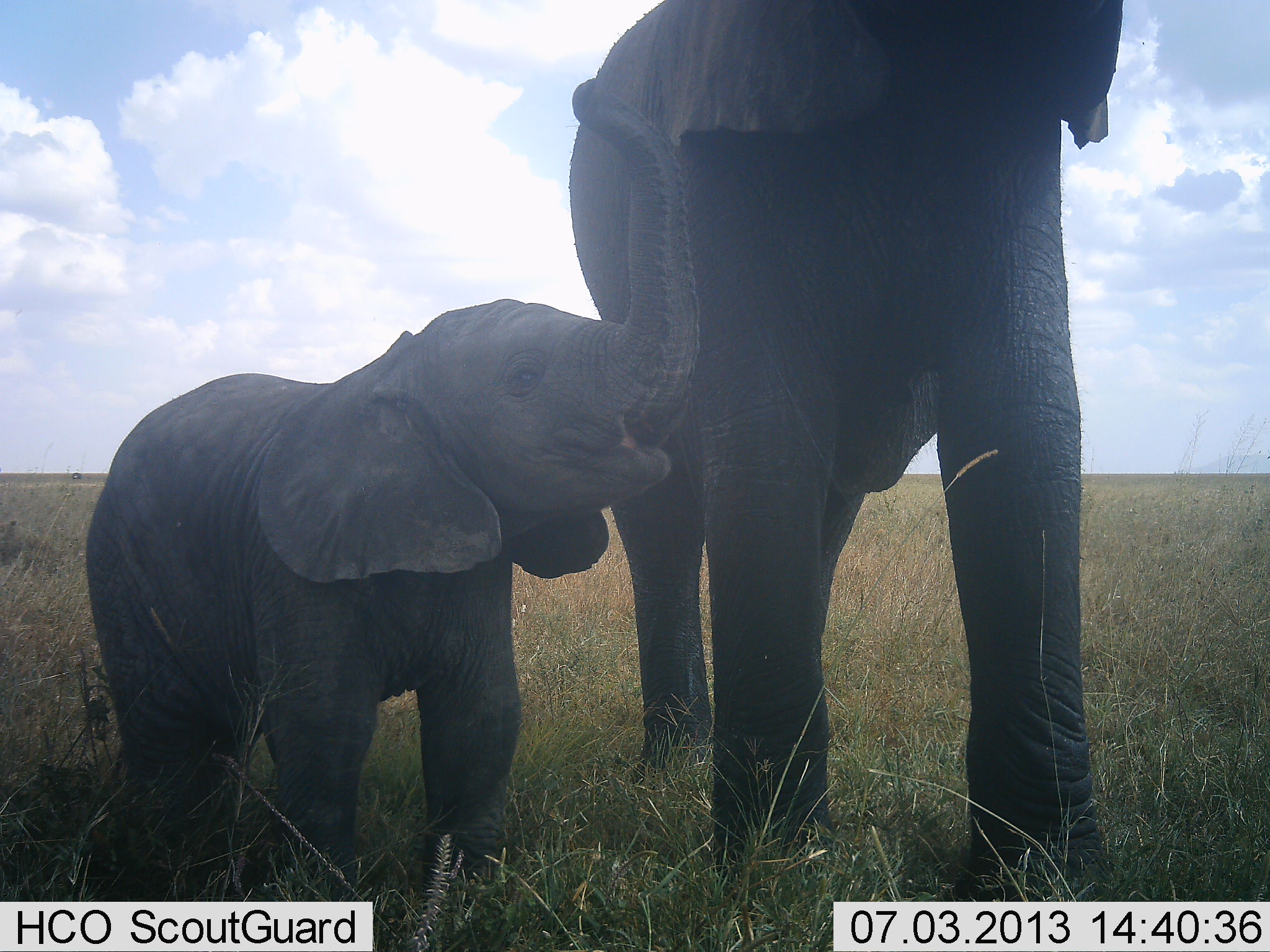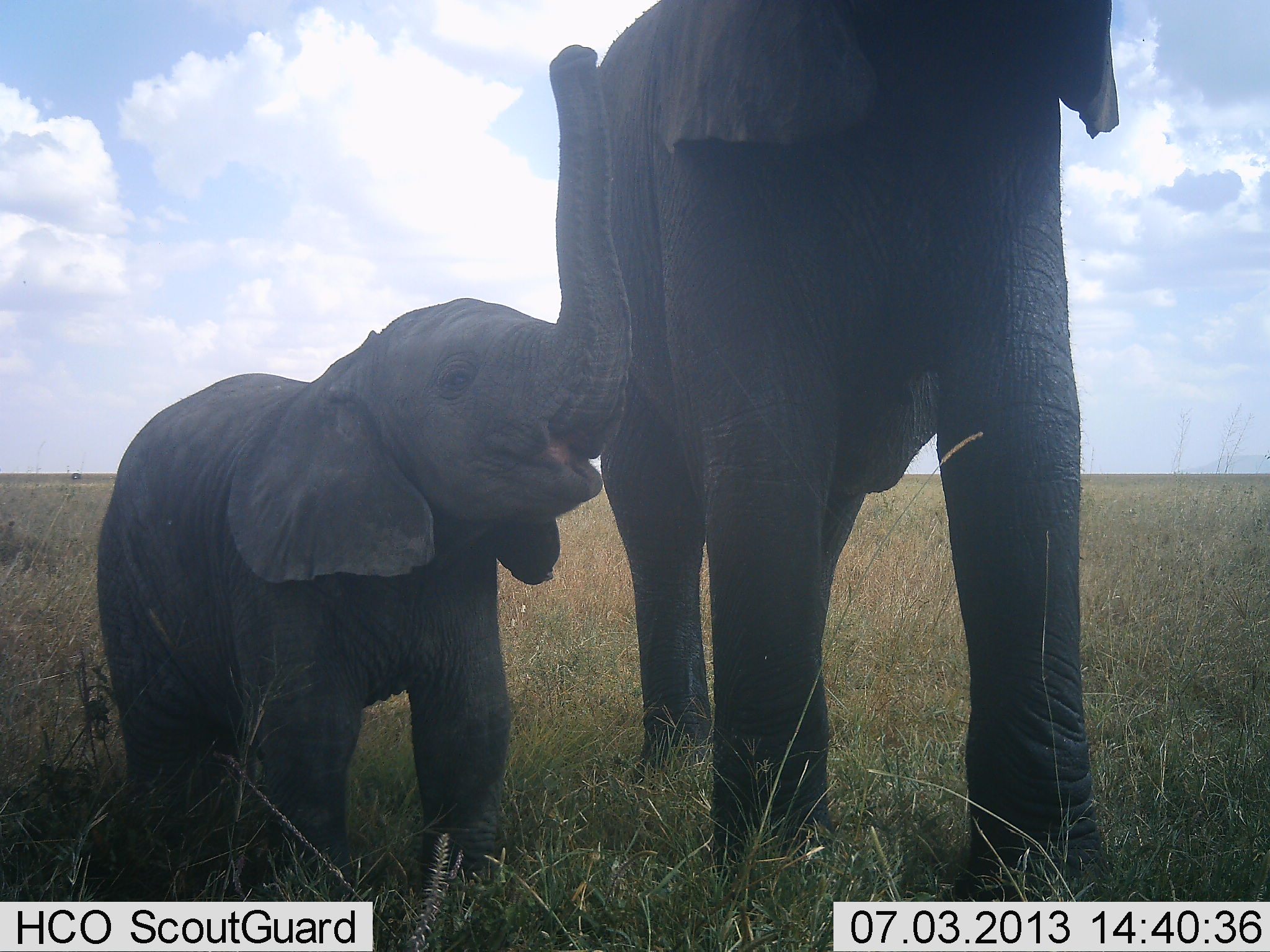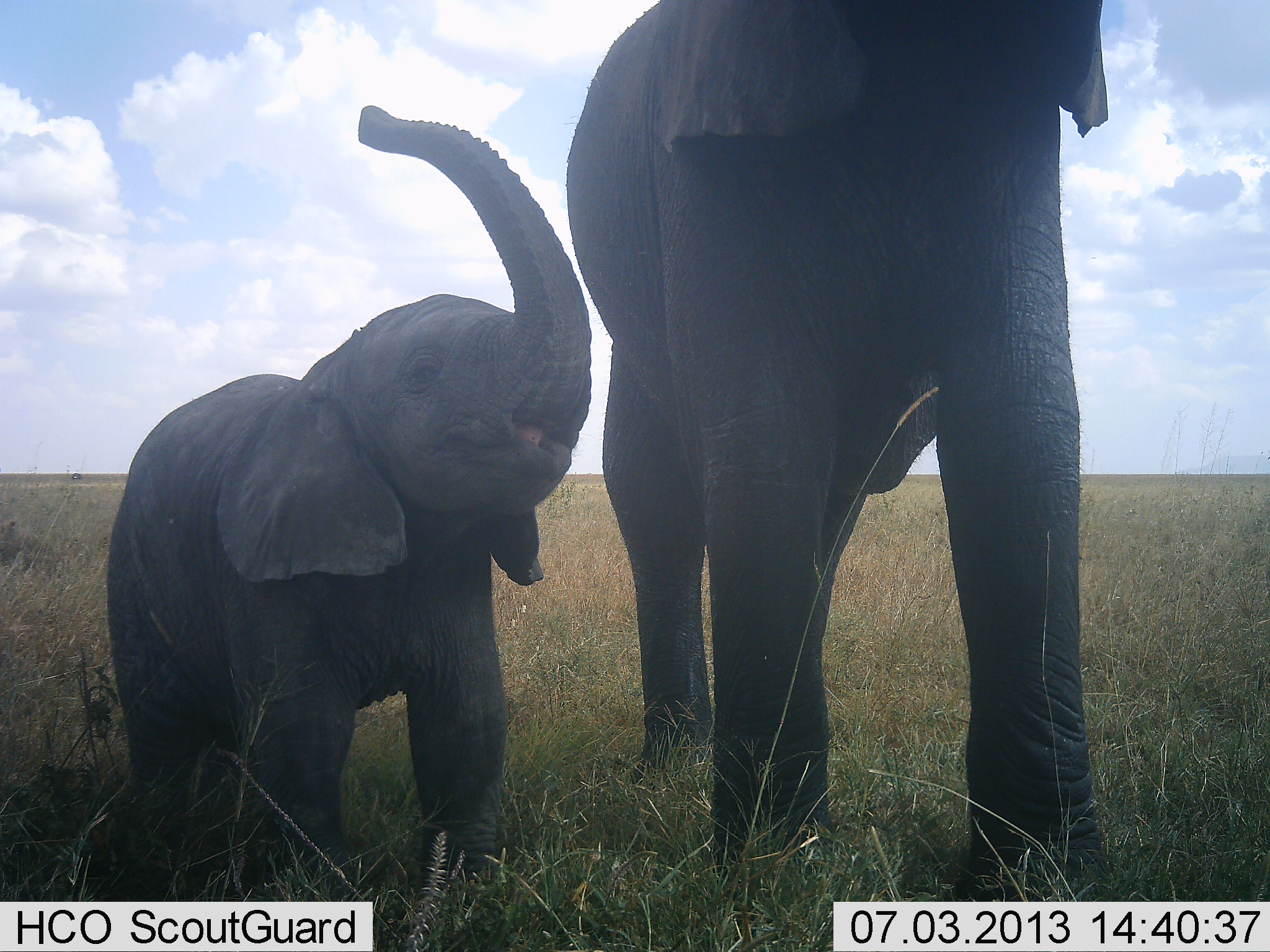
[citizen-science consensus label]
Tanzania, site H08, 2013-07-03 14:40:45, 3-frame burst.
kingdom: Animalia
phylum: Chordata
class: Mammalia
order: Proboscidea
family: Elephantidae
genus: Loxodonta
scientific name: Loxodonta africana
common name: african bush elephant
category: elephant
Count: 2.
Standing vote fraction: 83%.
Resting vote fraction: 0%.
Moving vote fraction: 8%.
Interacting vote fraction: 58%.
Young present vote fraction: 94%.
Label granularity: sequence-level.